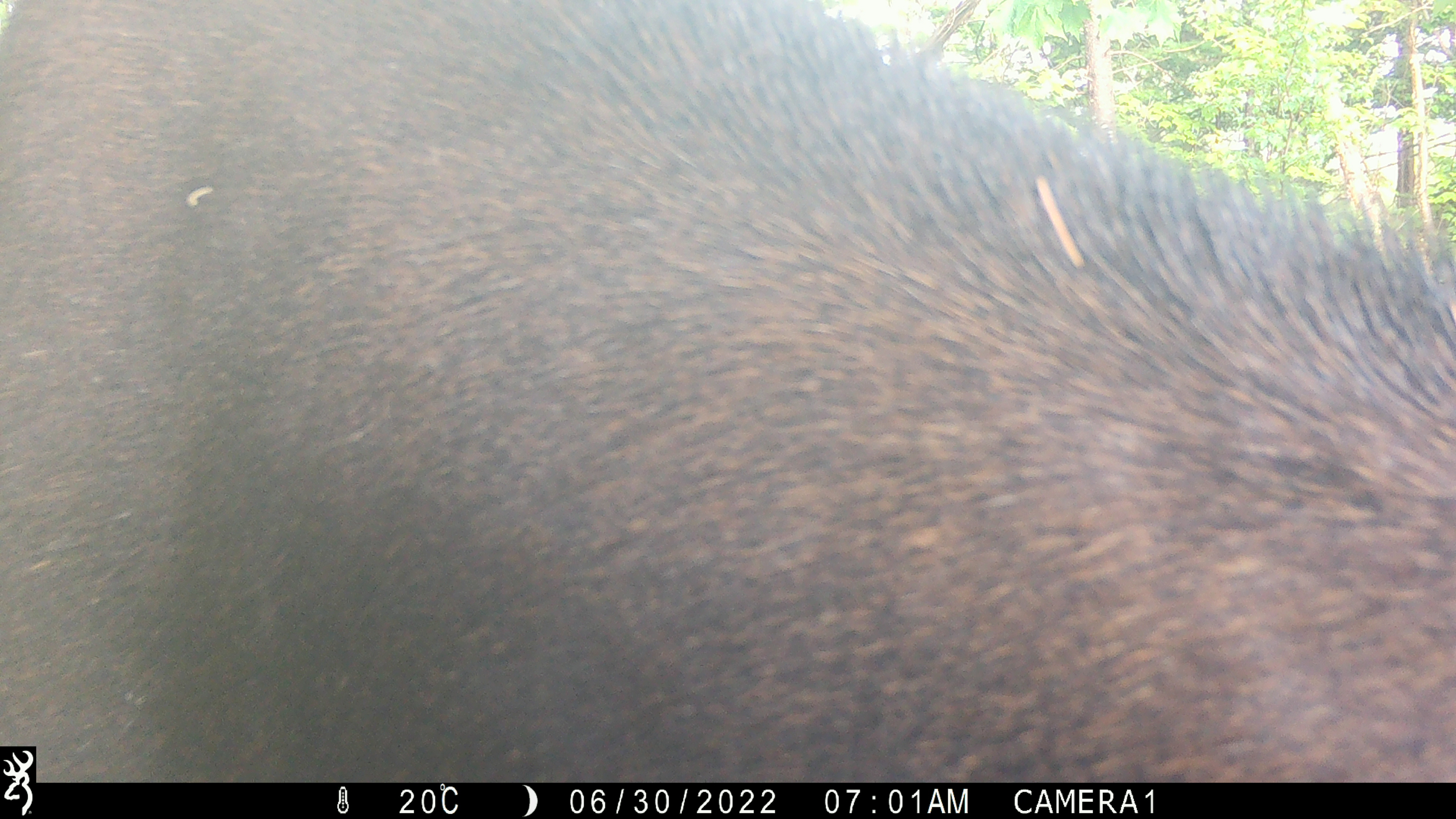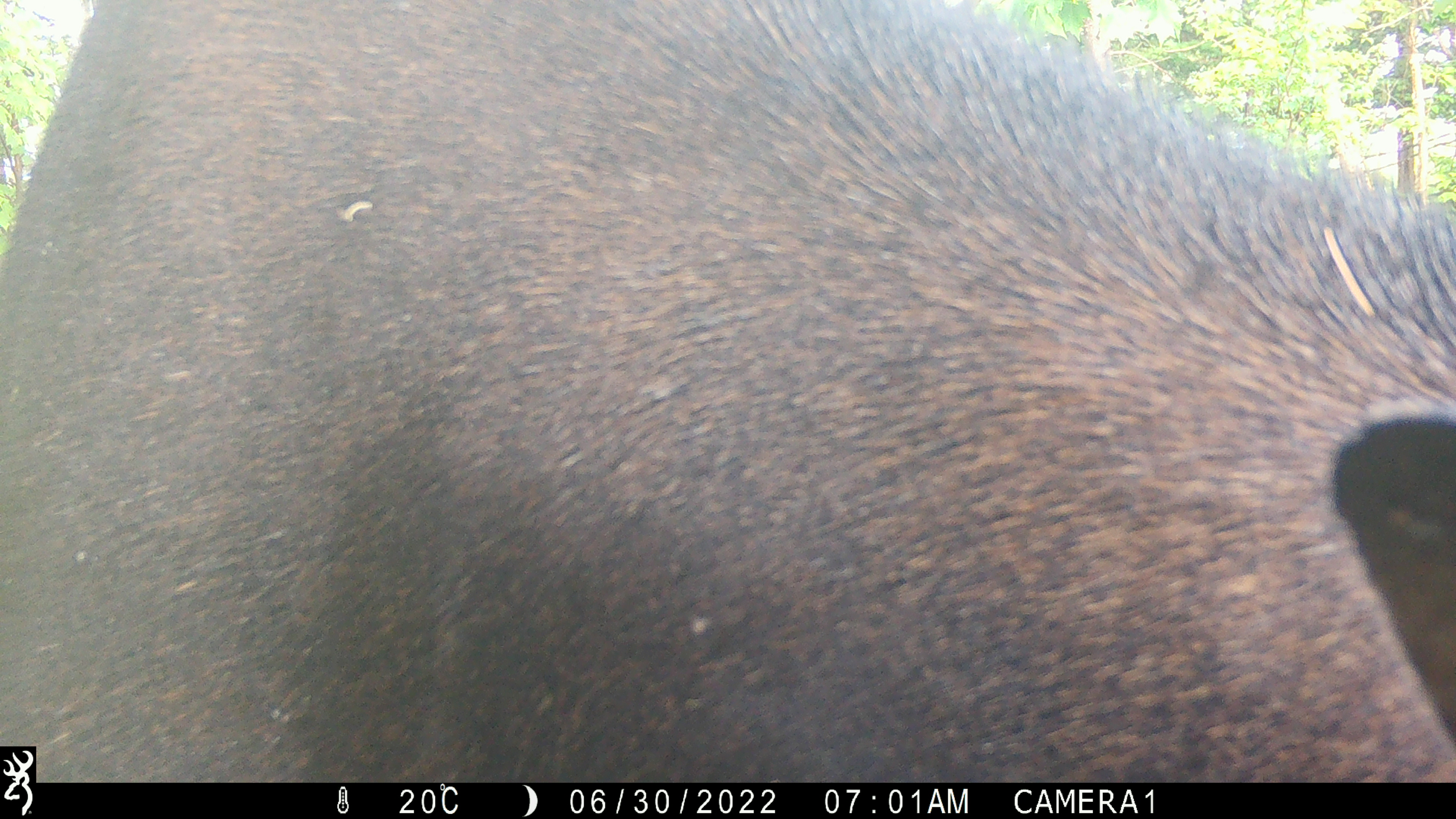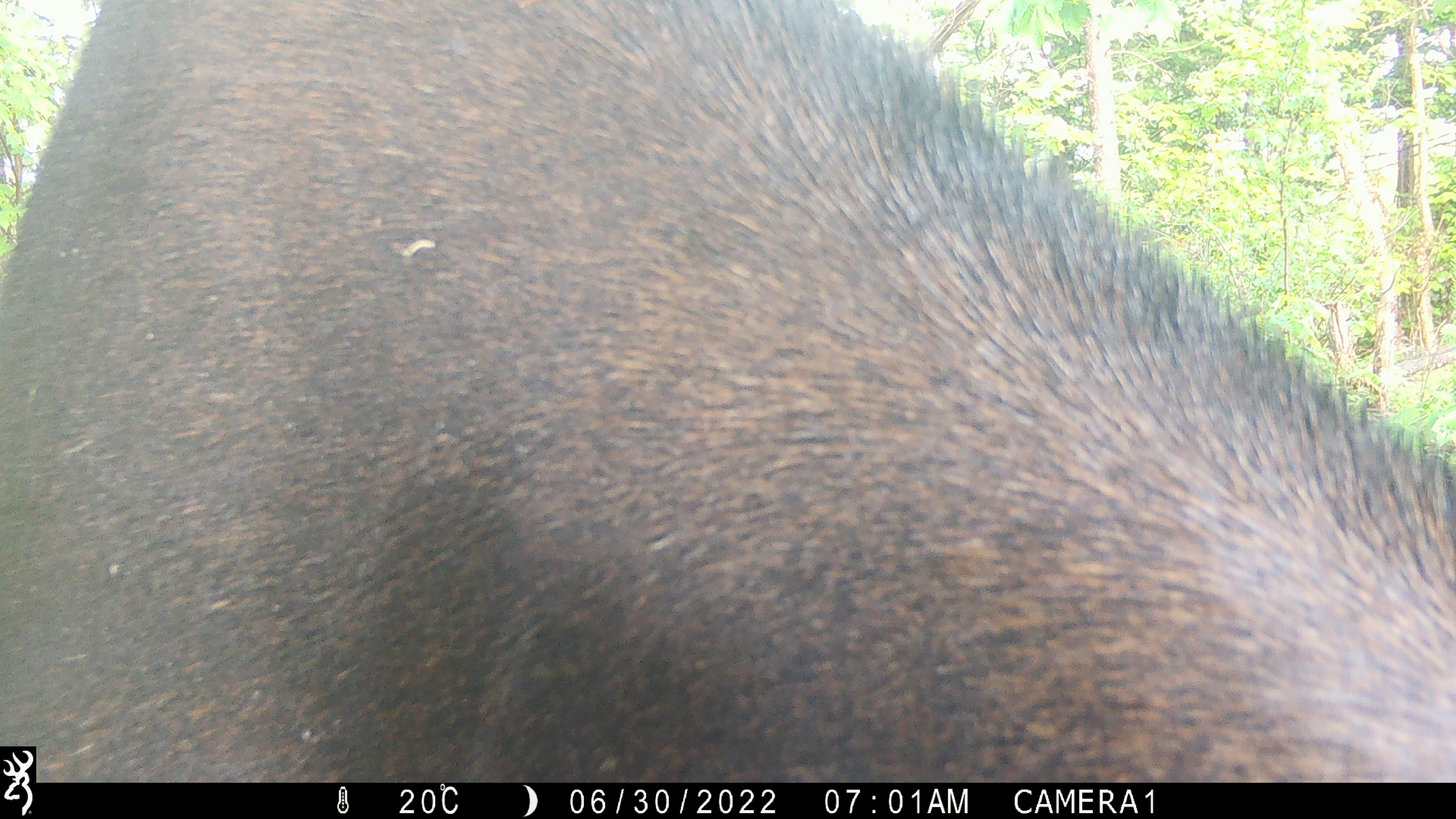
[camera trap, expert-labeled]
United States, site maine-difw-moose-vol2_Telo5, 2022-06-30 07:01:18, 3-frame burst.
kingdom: Animalia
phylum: Chordata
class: Mammalia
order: Artiodactyla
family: Cervidae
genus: Alces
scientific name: Alces alces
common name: moose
Moose (Alces alces).